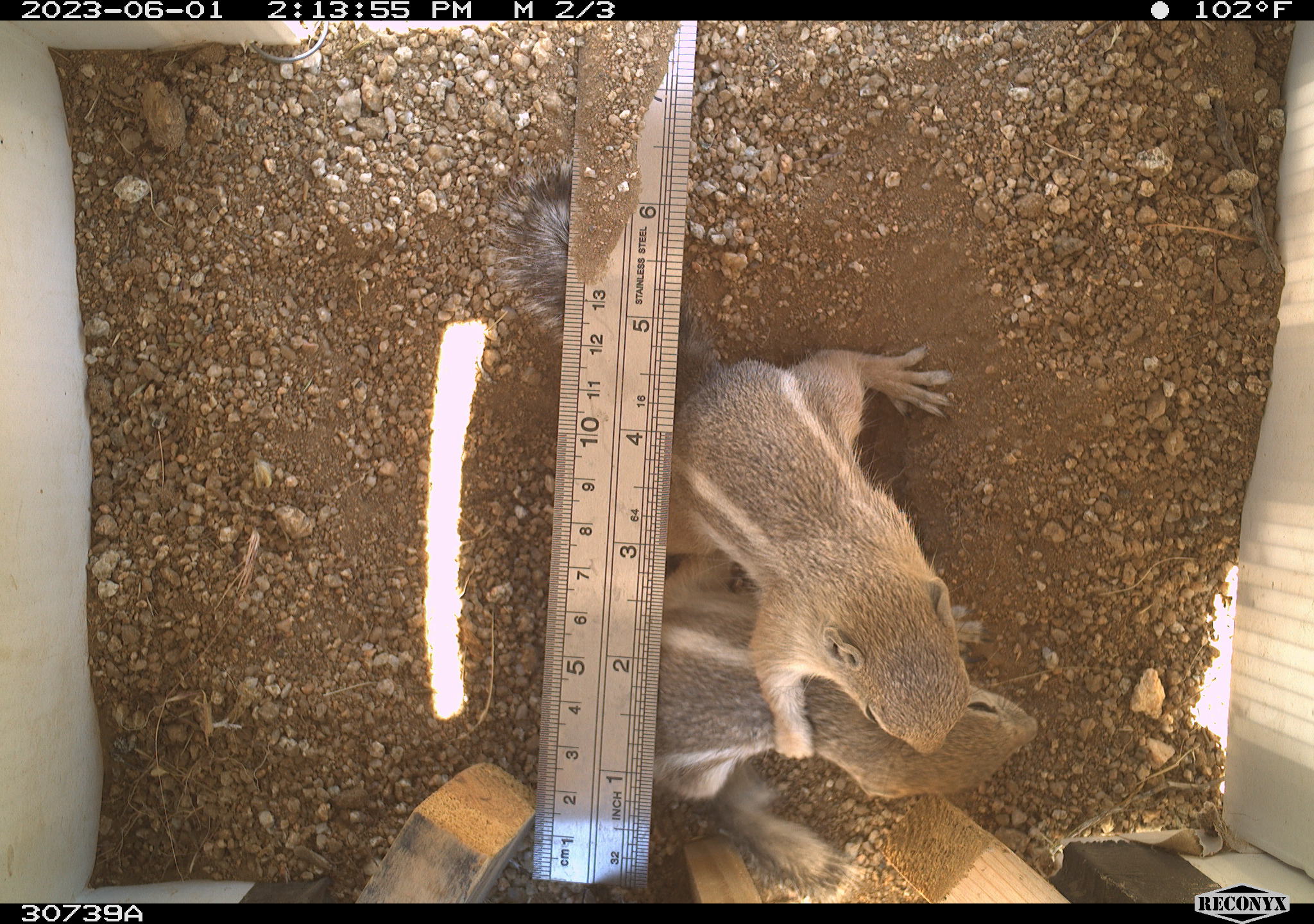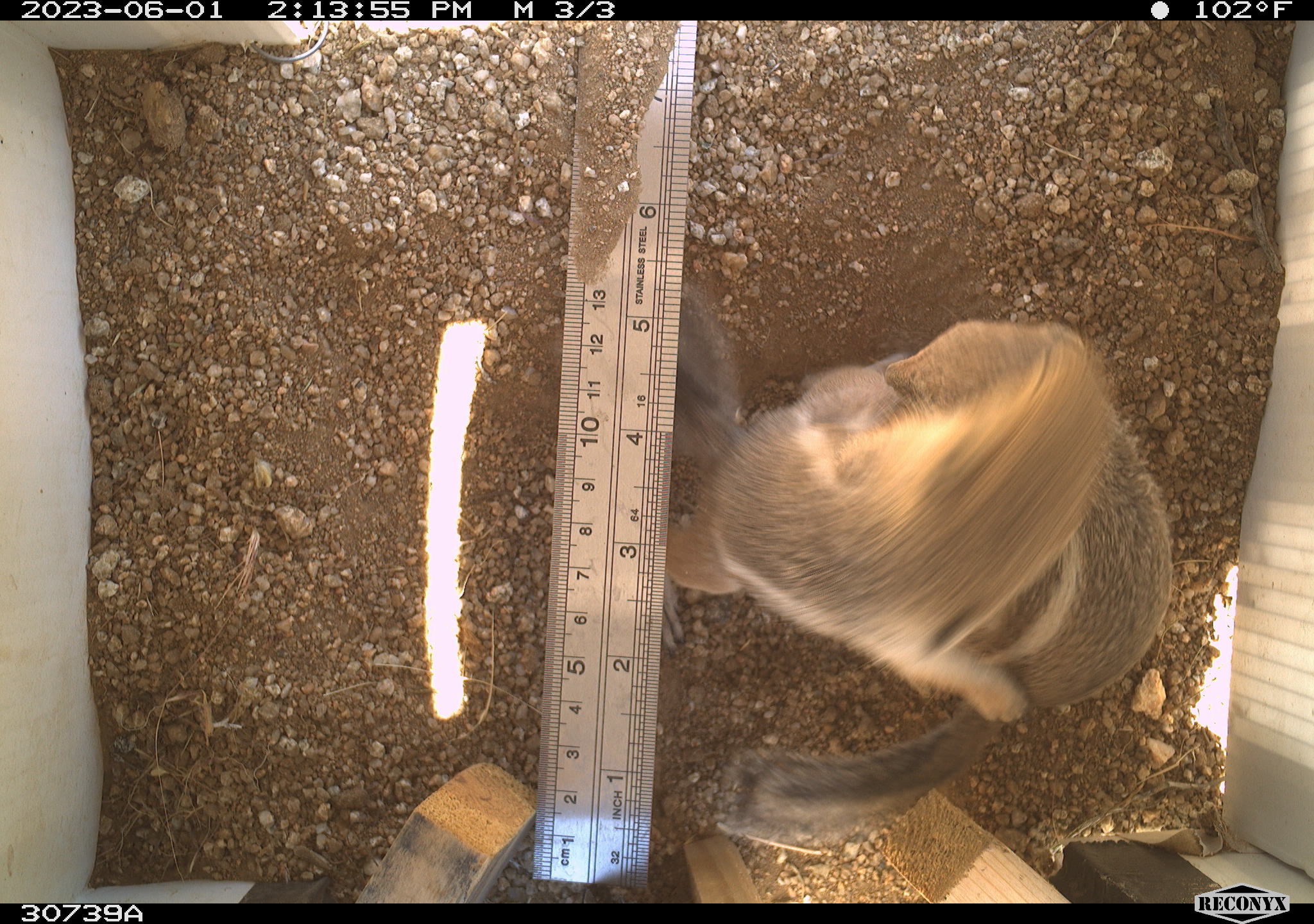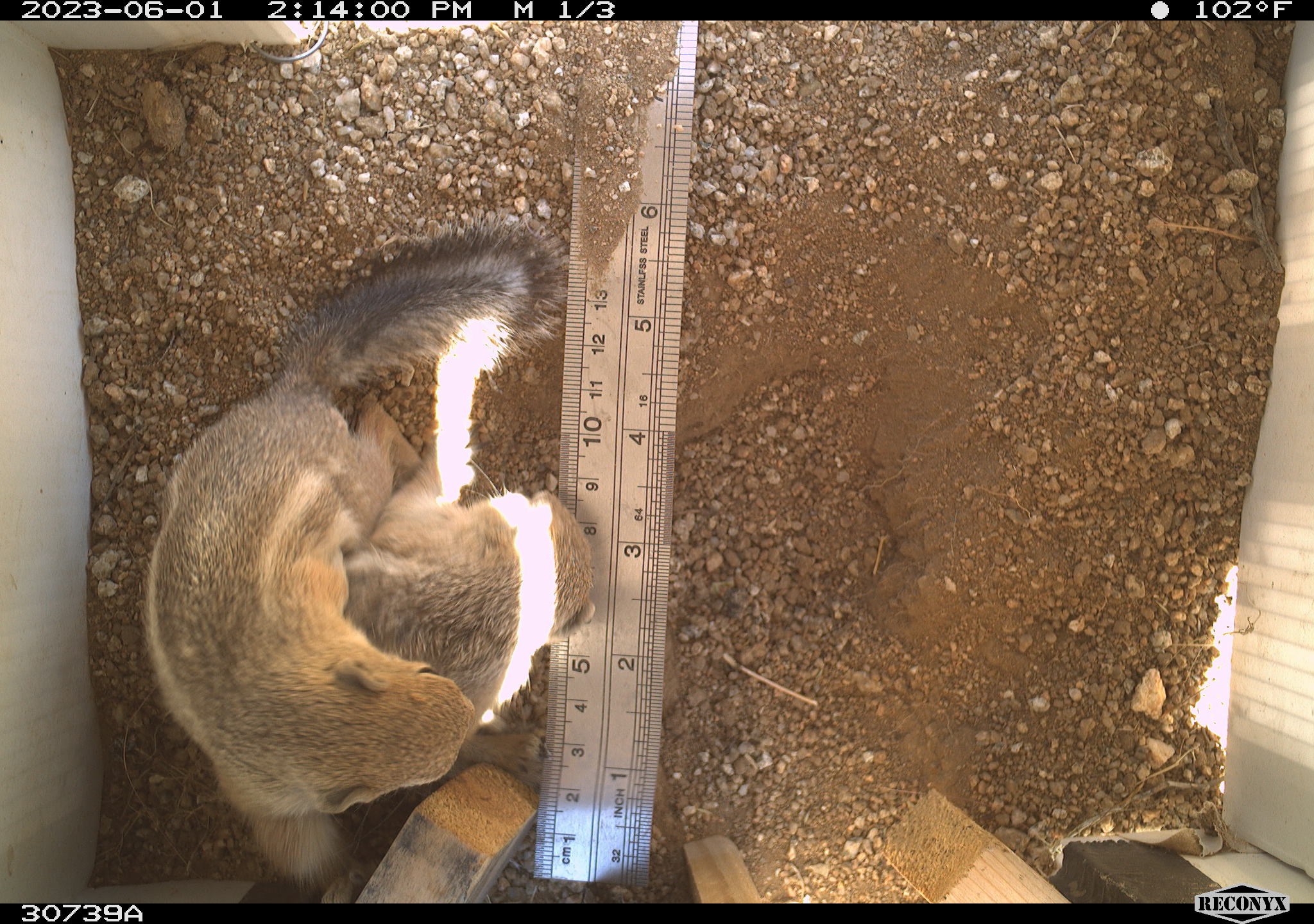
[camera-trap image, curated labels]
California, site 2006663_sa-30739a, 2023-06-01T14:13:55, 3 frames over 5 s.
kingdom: Animalia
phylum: Chordata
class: Mammalia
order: Rodentia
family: Sciuridae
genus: Ammospermophilus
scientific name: Ammospermophilus leucurus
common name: white-tailed antelope squirrel